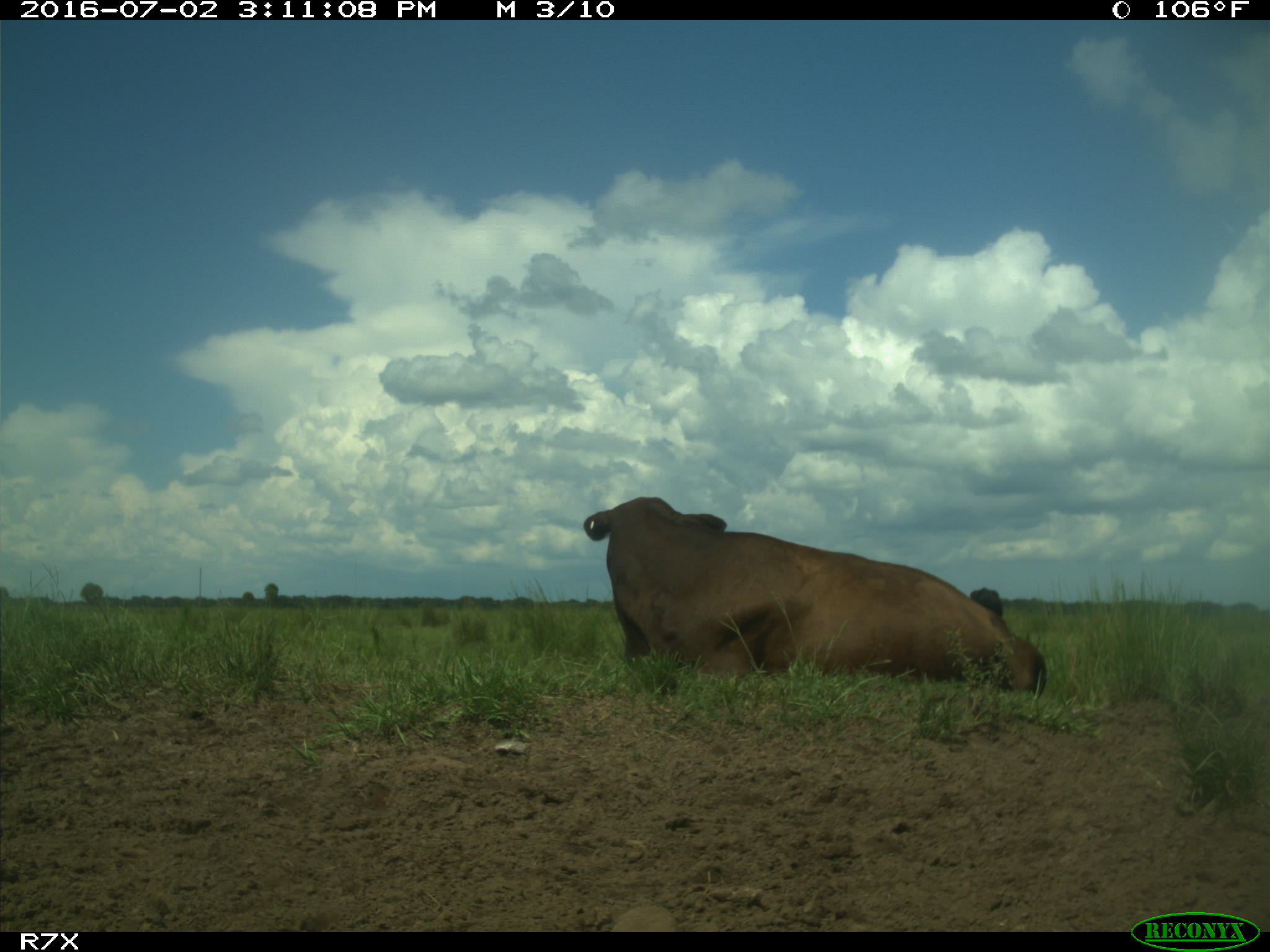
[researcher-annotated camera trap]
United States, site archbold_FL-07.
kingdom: Animalia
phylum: Chordata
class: Mammalia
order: Artiodactyla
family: Bovidae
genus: Bos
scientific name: Bos taurus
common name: domestic cow